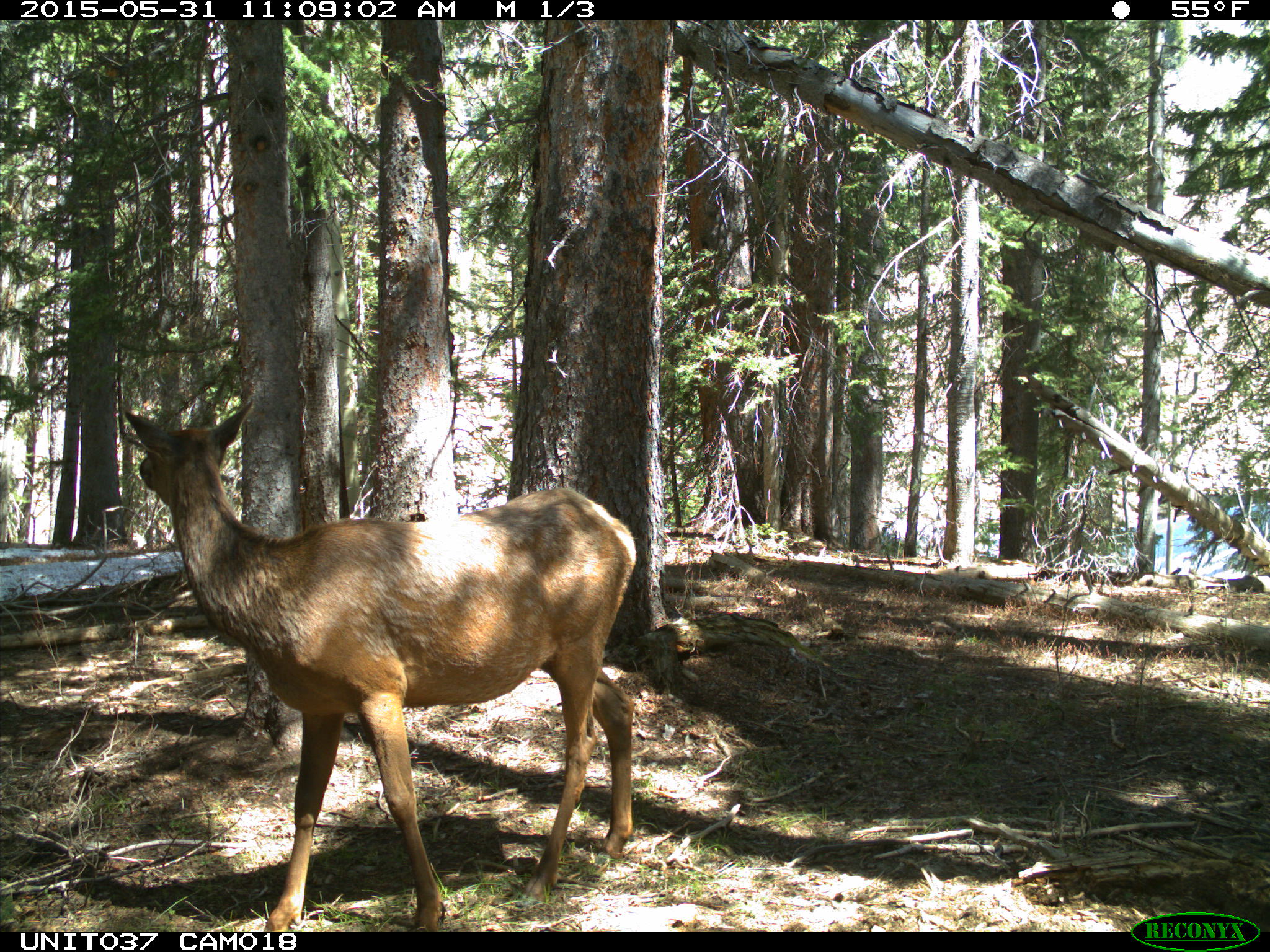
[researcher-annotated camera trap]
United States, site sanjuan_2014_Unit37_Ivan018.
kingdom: Animalia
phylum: Chordata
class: Mammalia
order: Artiodactyla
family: Cervidae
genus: Cervus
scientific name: Cervus elaphus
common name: red deer